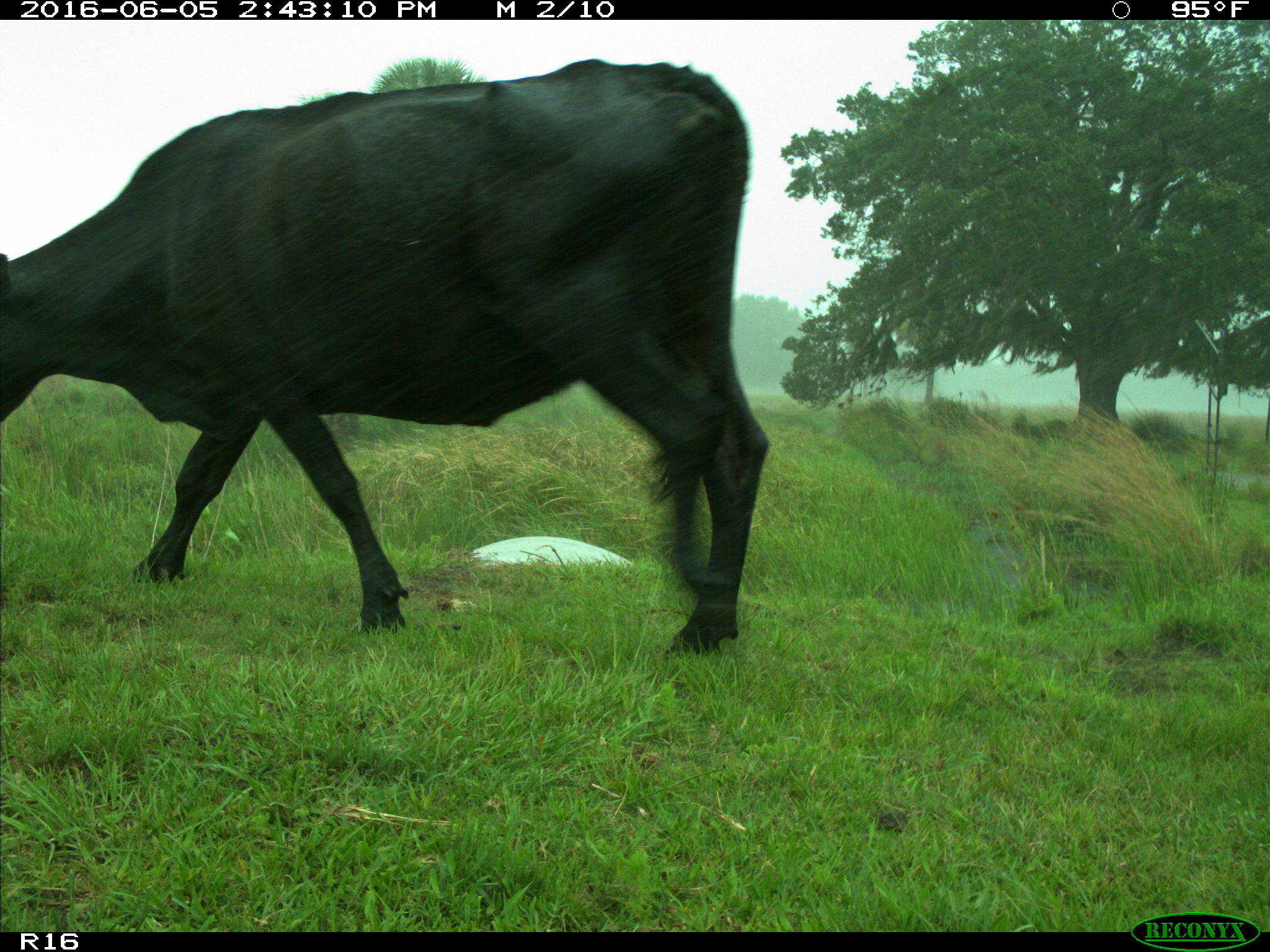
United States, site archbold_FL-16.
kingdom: Animalia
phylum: Chordata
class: Mammalia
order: Artiodactyla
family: Bovidae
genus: Bos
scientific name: Bos taurus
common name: domestic cow